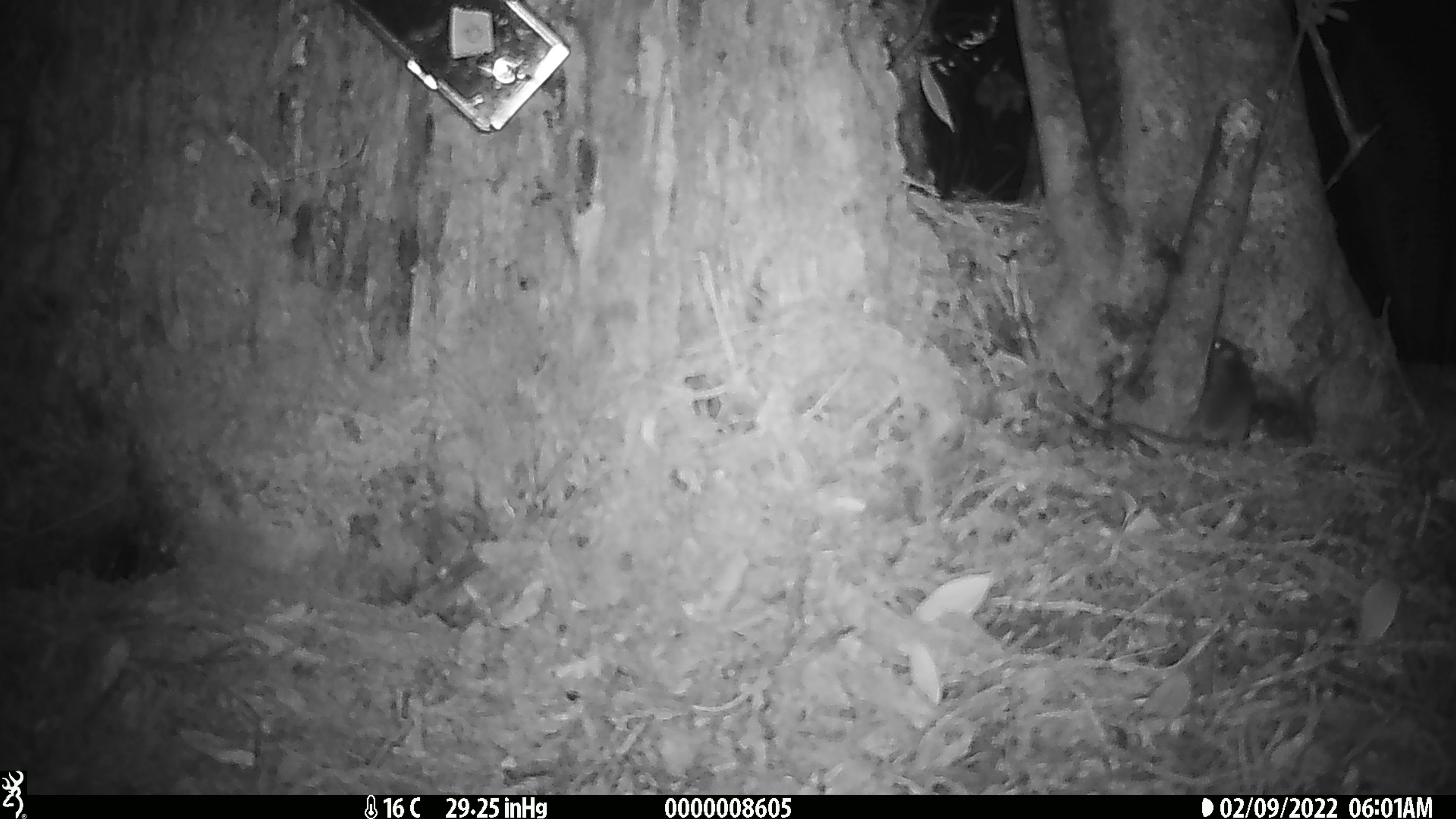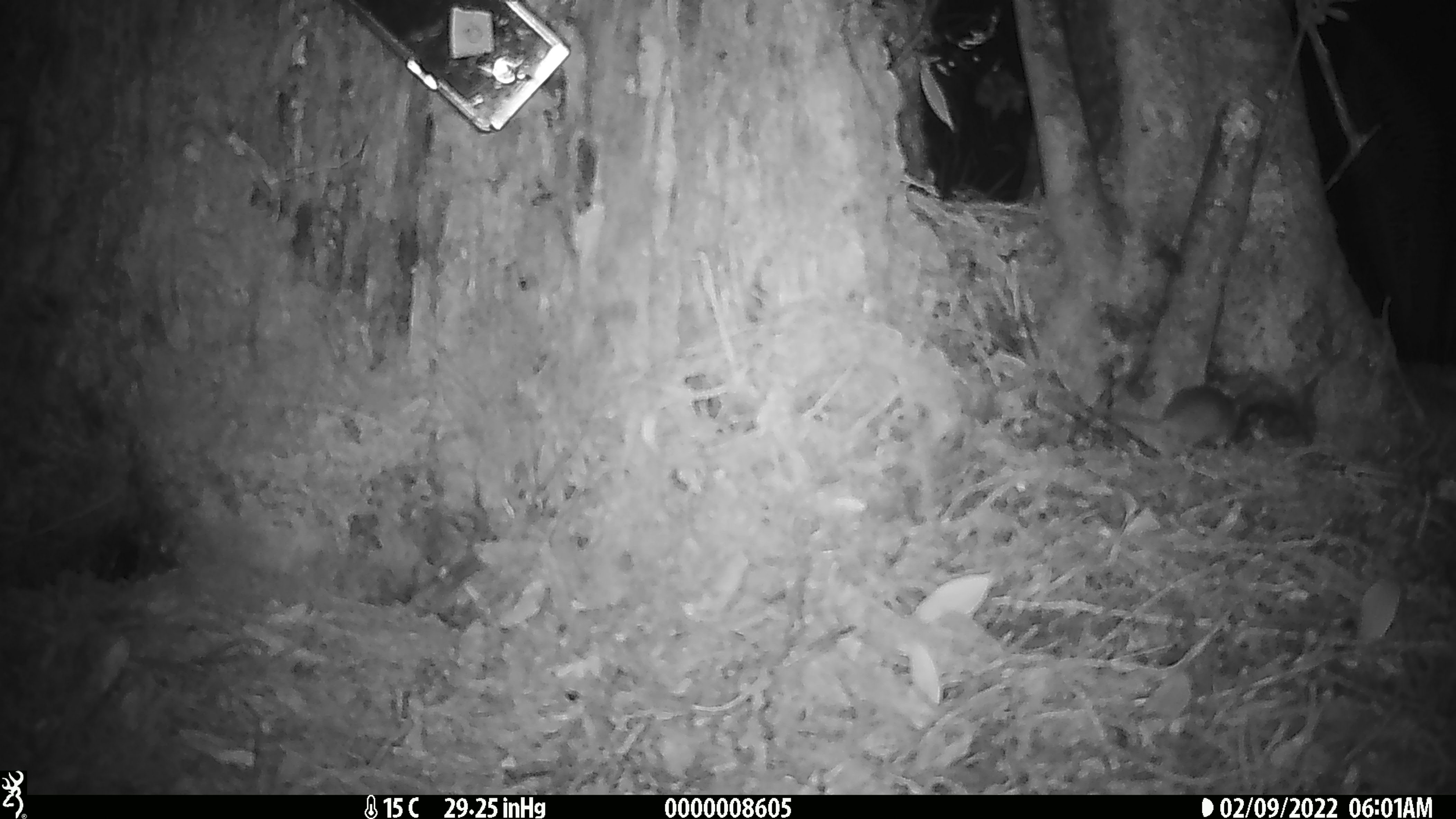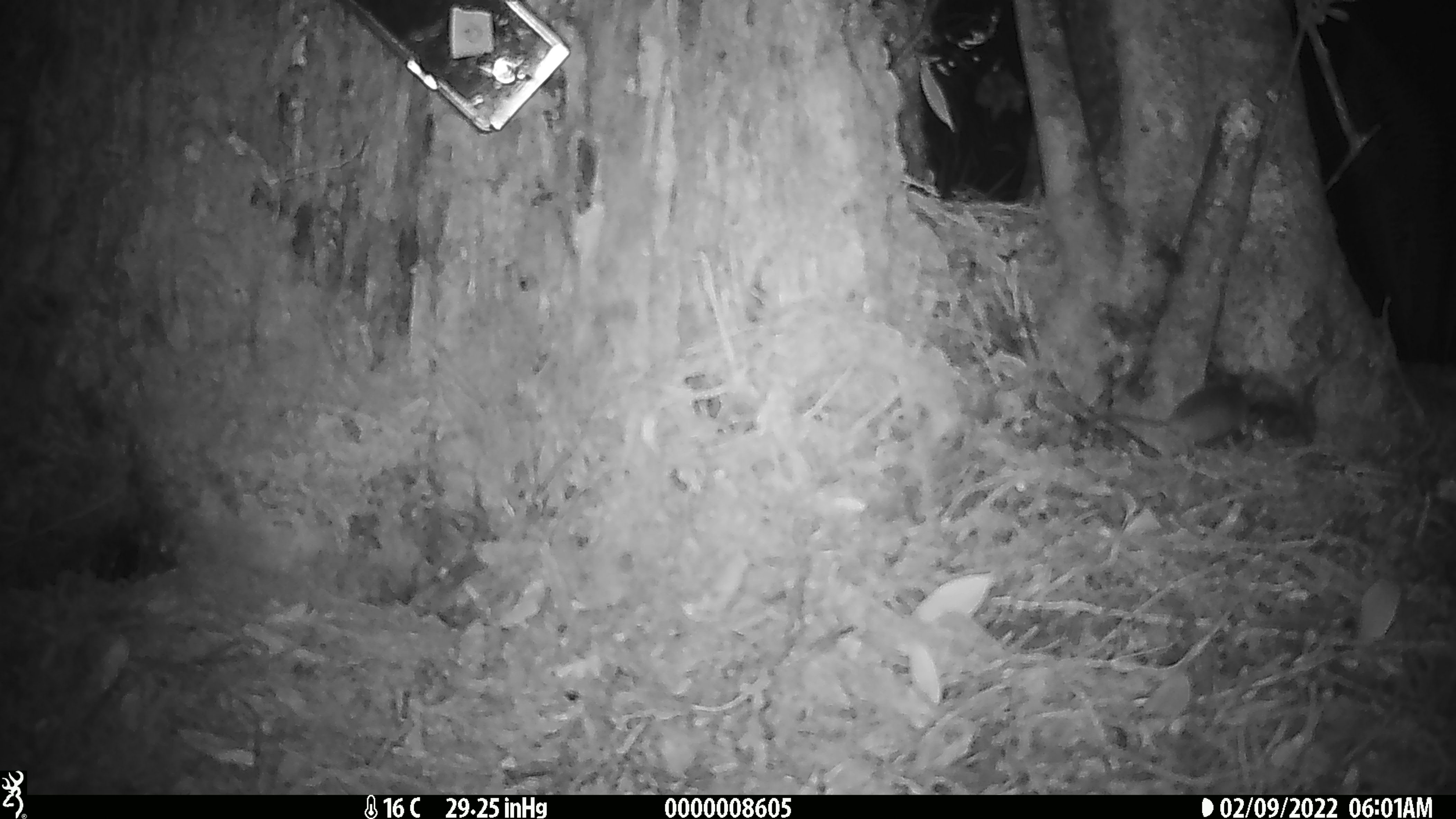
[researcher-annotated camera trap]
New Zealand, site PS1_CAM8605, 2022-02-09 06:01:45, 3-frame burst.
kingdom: Animalia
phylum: Chordata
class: Mammalia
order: Rodentia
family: Muridae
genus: Mus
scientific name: Mus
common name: mouse